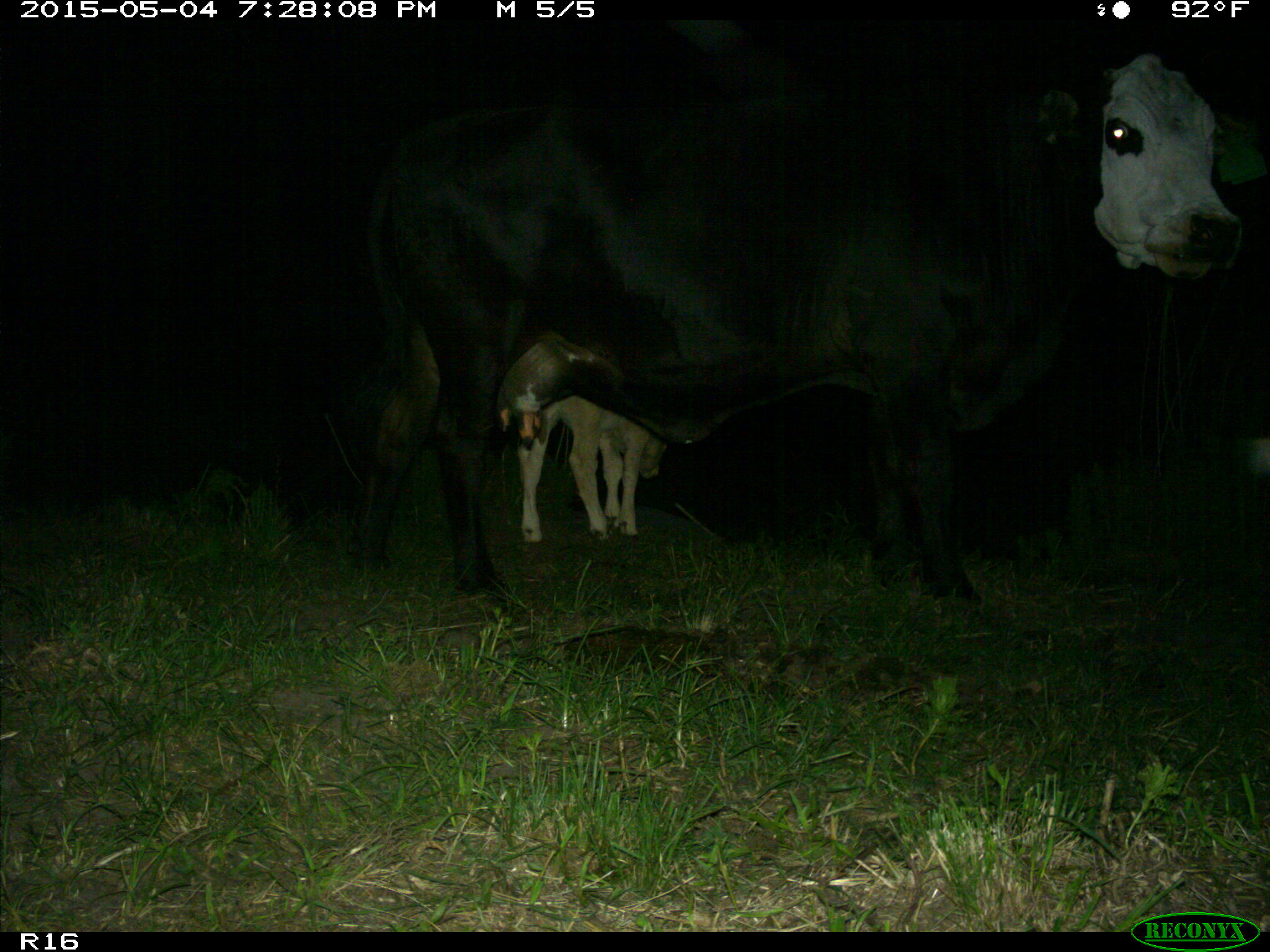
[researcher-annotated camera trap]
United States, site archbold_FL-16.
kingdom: Animalia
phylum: Chordata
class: Mammalia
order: Artiodactyla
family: Bovidae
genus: Bos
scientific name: Bos taurus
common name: domestic cow